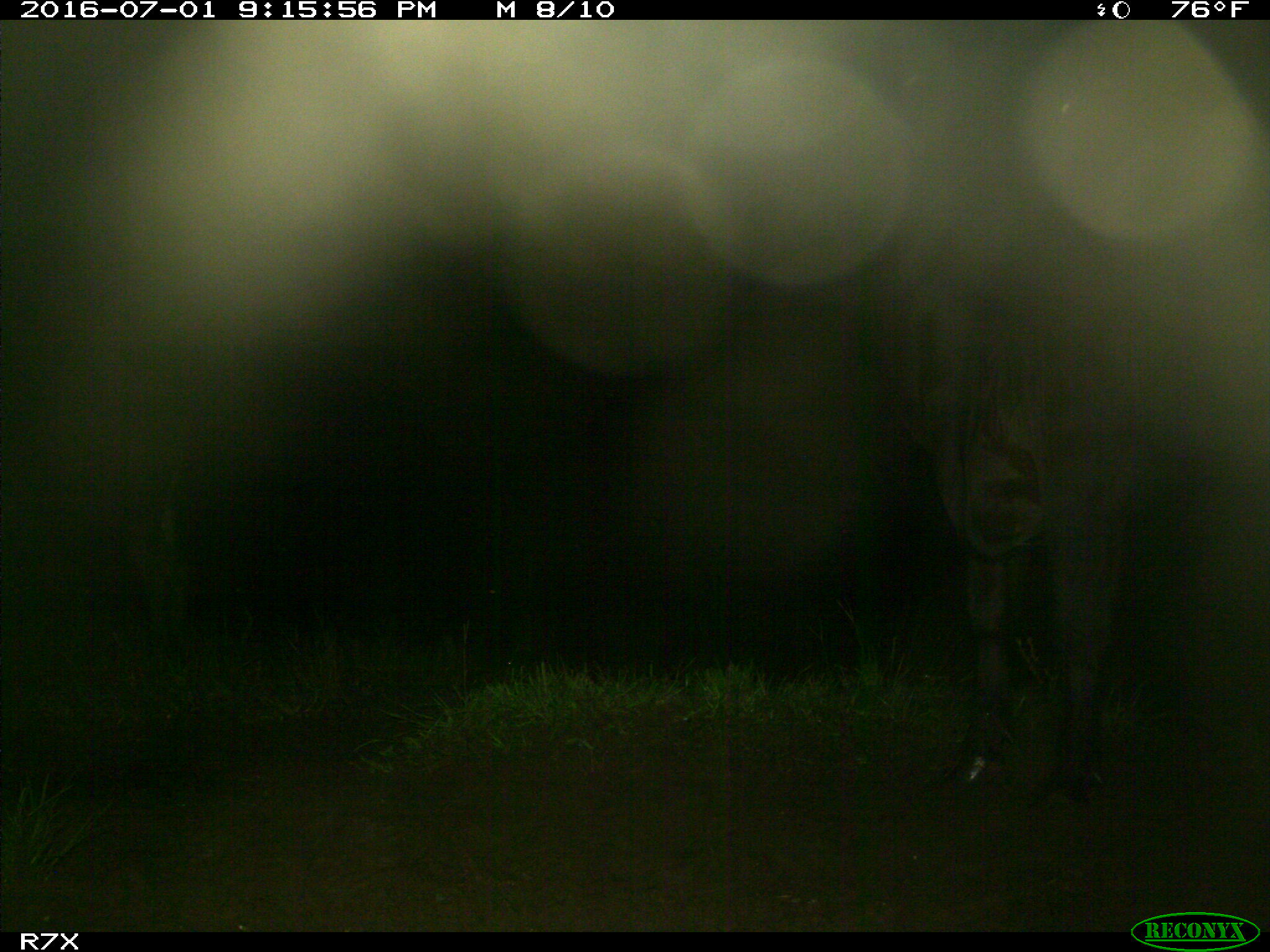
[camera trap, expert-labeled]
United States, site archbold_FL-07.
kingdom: Animalia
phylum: Chordata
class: Mammalia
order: Artiodactyla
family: Bovidae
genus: Bos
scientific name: Bos taurus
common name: domestic cow